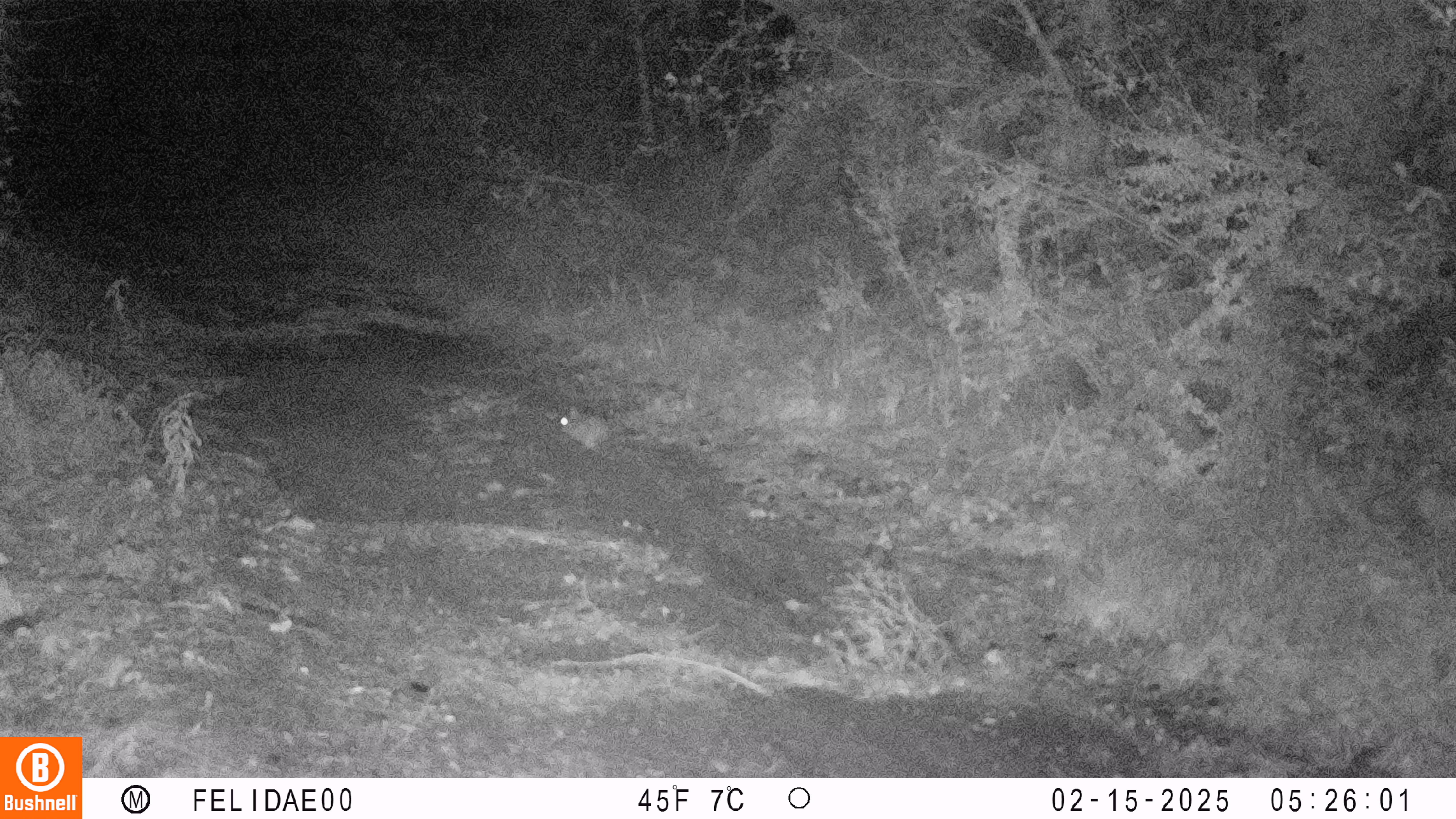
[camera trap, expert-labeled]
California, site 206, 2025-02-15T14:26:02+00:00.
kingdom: Animalia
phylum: Chordata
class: Mammalia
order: Lagomorpha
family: Leporidae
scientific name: Leporidae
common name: rabbit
Rabbit (Leporidae).